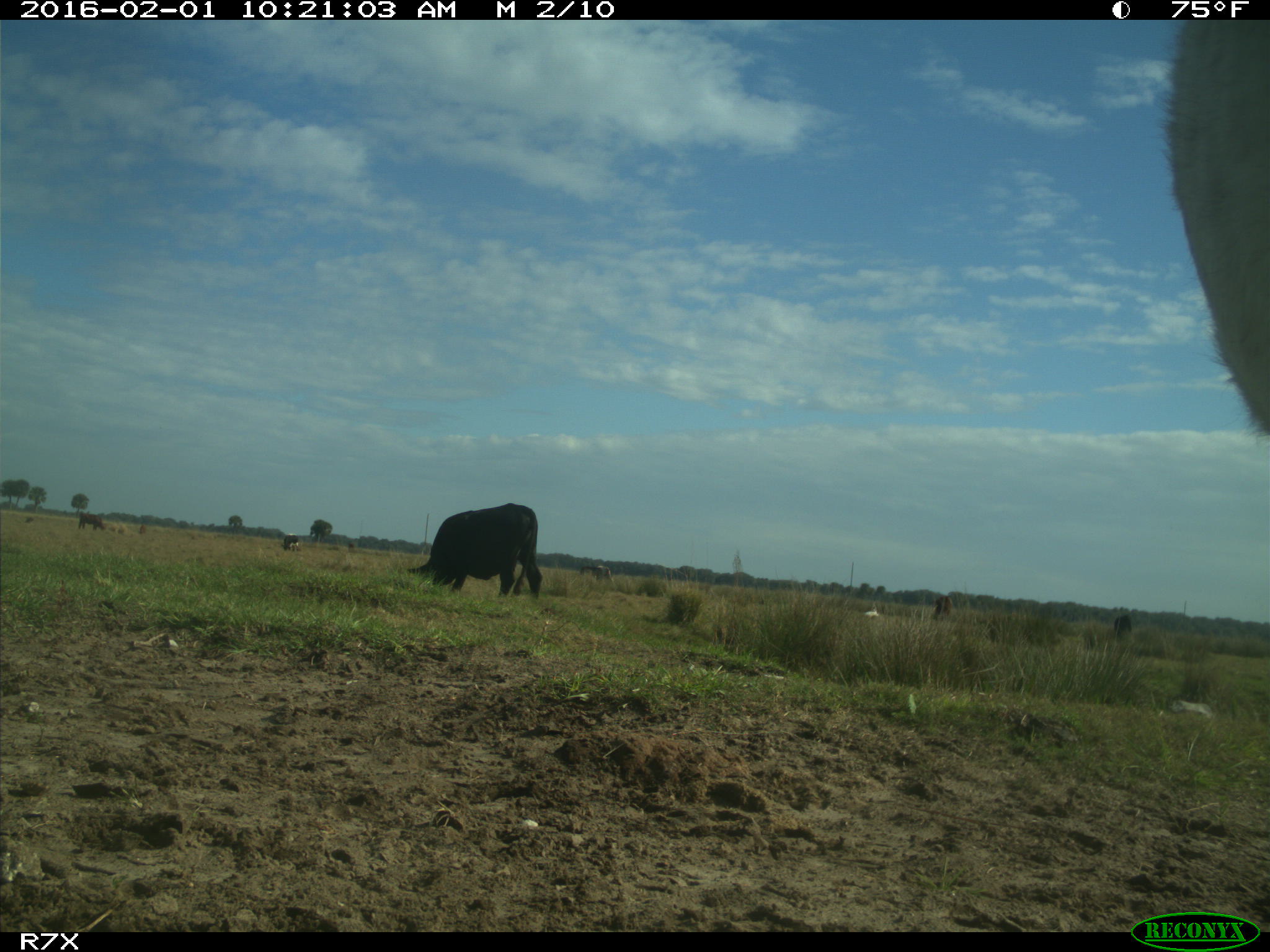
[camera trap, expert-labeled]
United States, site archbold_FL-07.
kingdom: Animalia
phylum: Chordata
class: Mammalia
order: Artiodactyla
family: Bovidae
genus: Bos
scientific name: Bos taurus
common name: domestic cow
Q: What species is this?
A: Bos taurus (domestic cow).